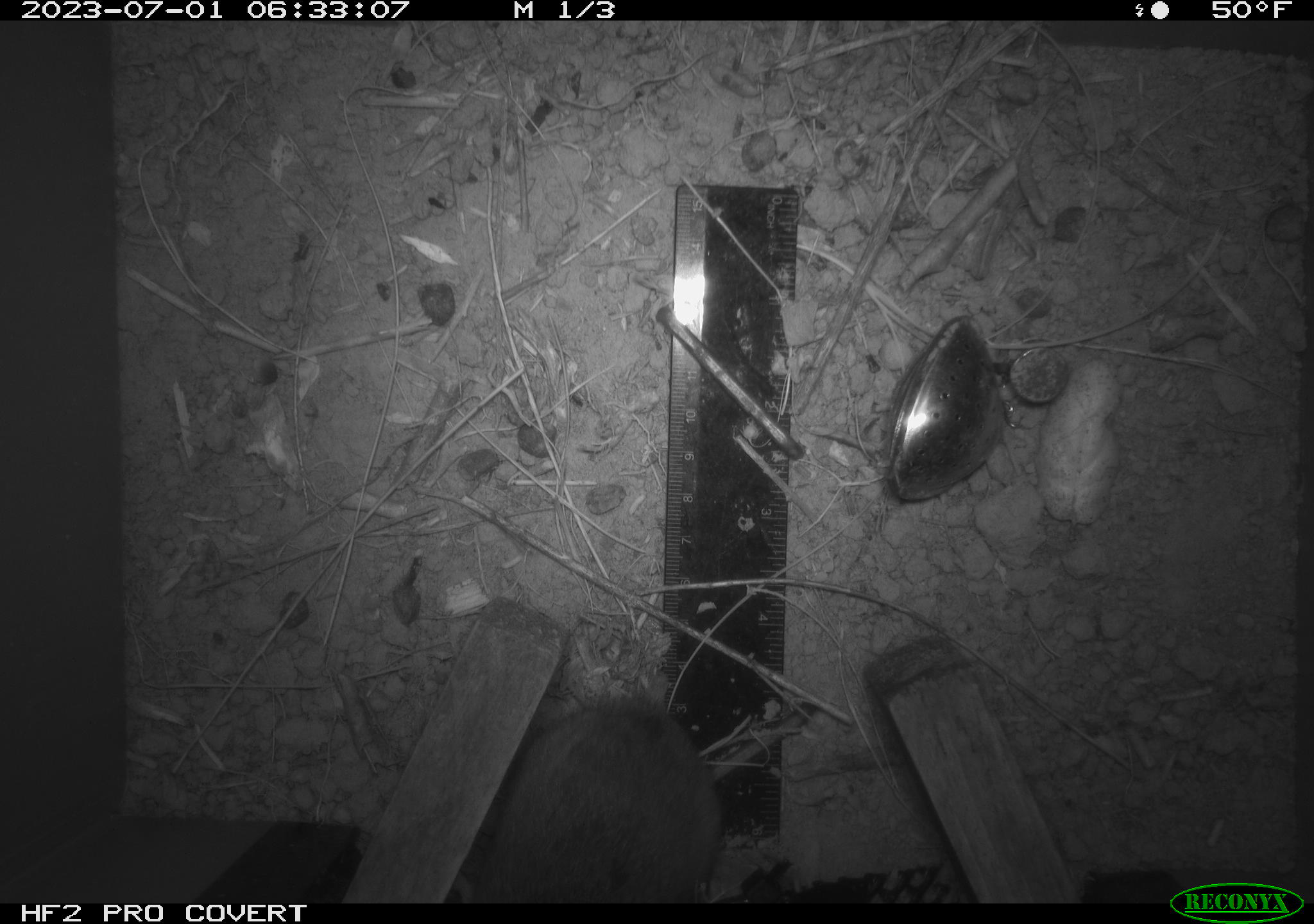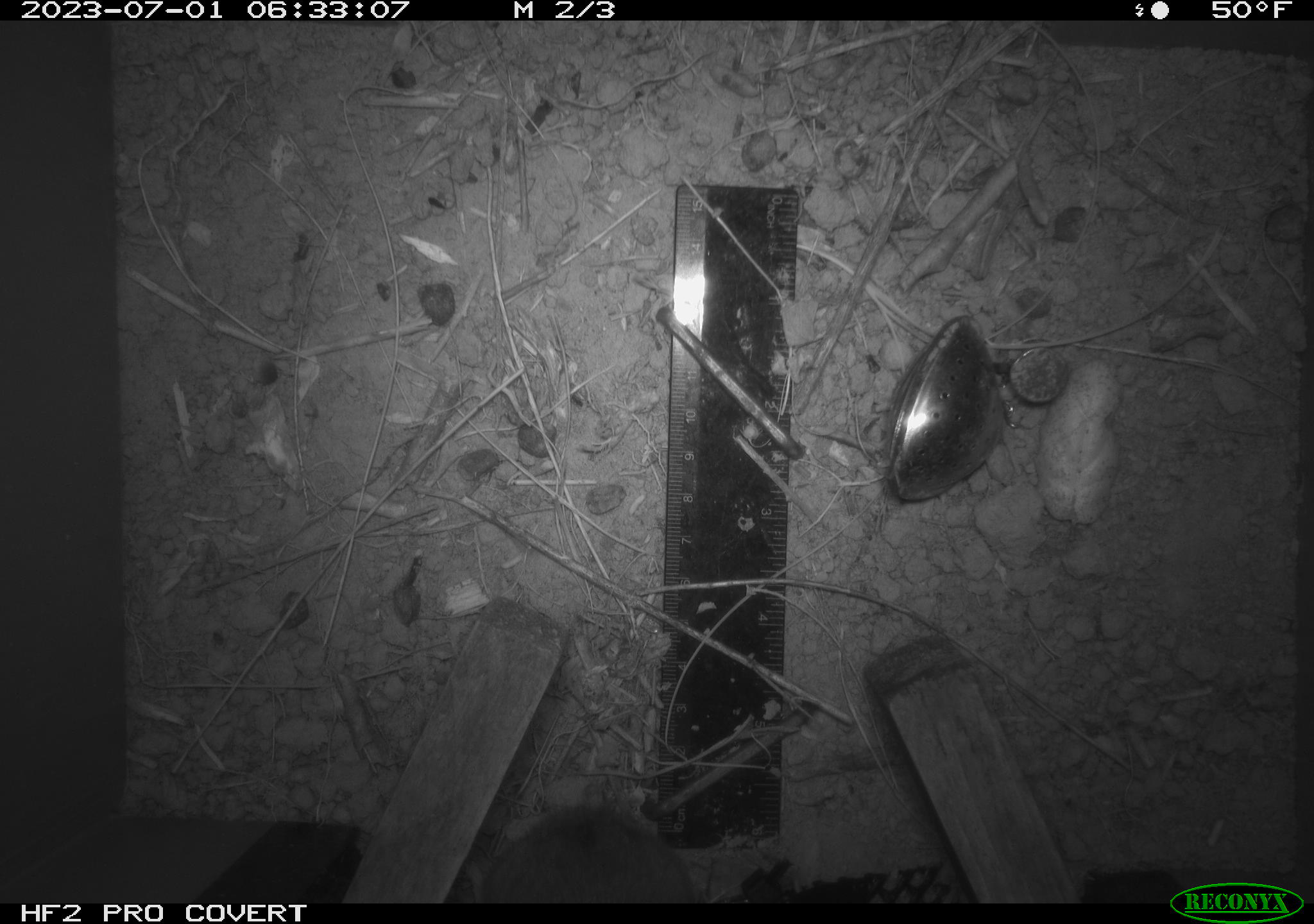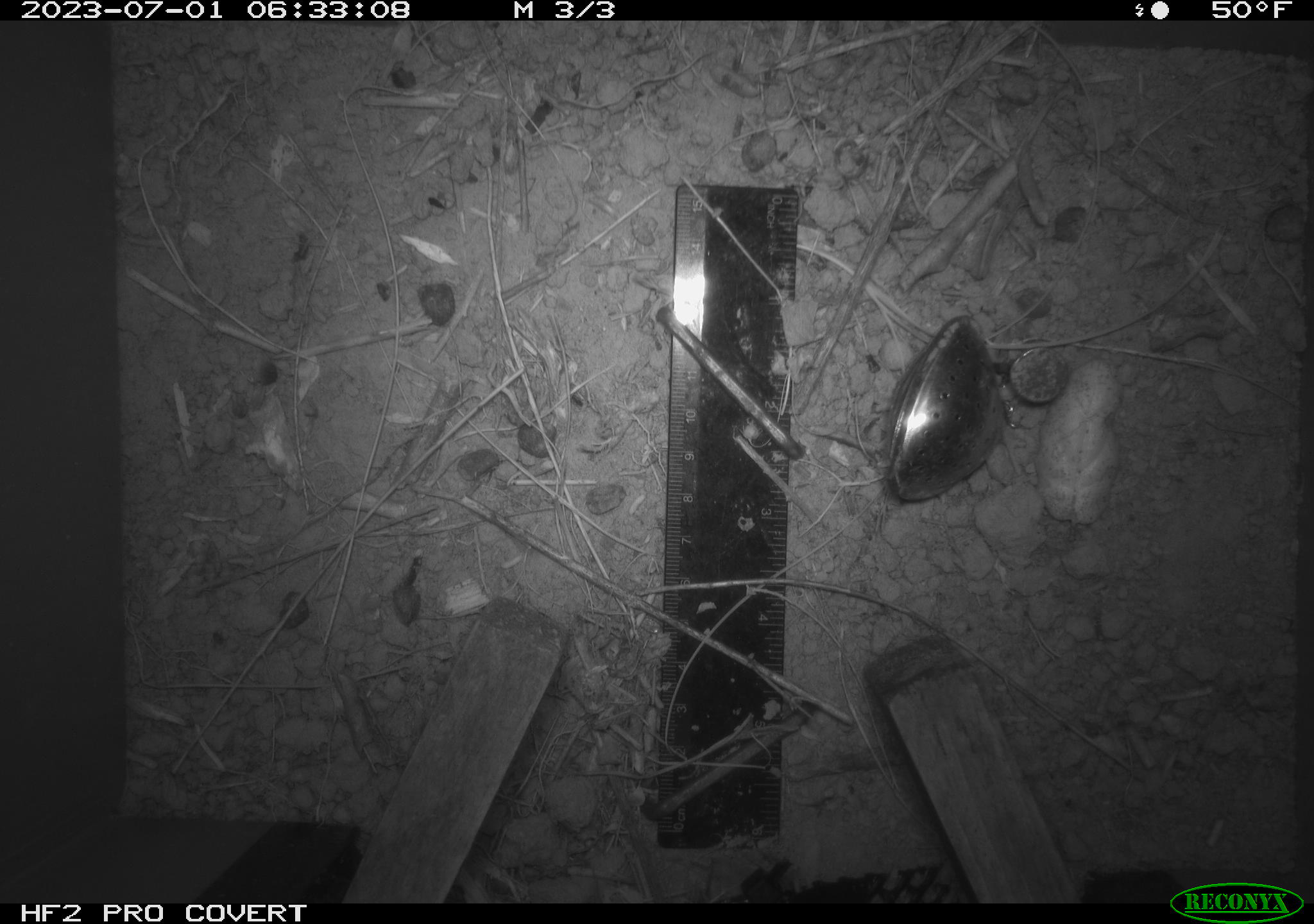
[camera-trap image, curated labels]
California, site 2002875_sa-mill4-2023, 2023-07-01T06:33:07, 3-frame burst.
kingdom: Animalia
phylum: Chordata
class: Mammalia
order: Rodentia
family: Cricetidae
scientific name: Arvicolinae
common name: voles, lemmings, and muskrats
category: arvicolinae subfamily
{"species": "arvicolinae subfamily (voles, lemmings, and muskrats) (Arvicolinae)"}